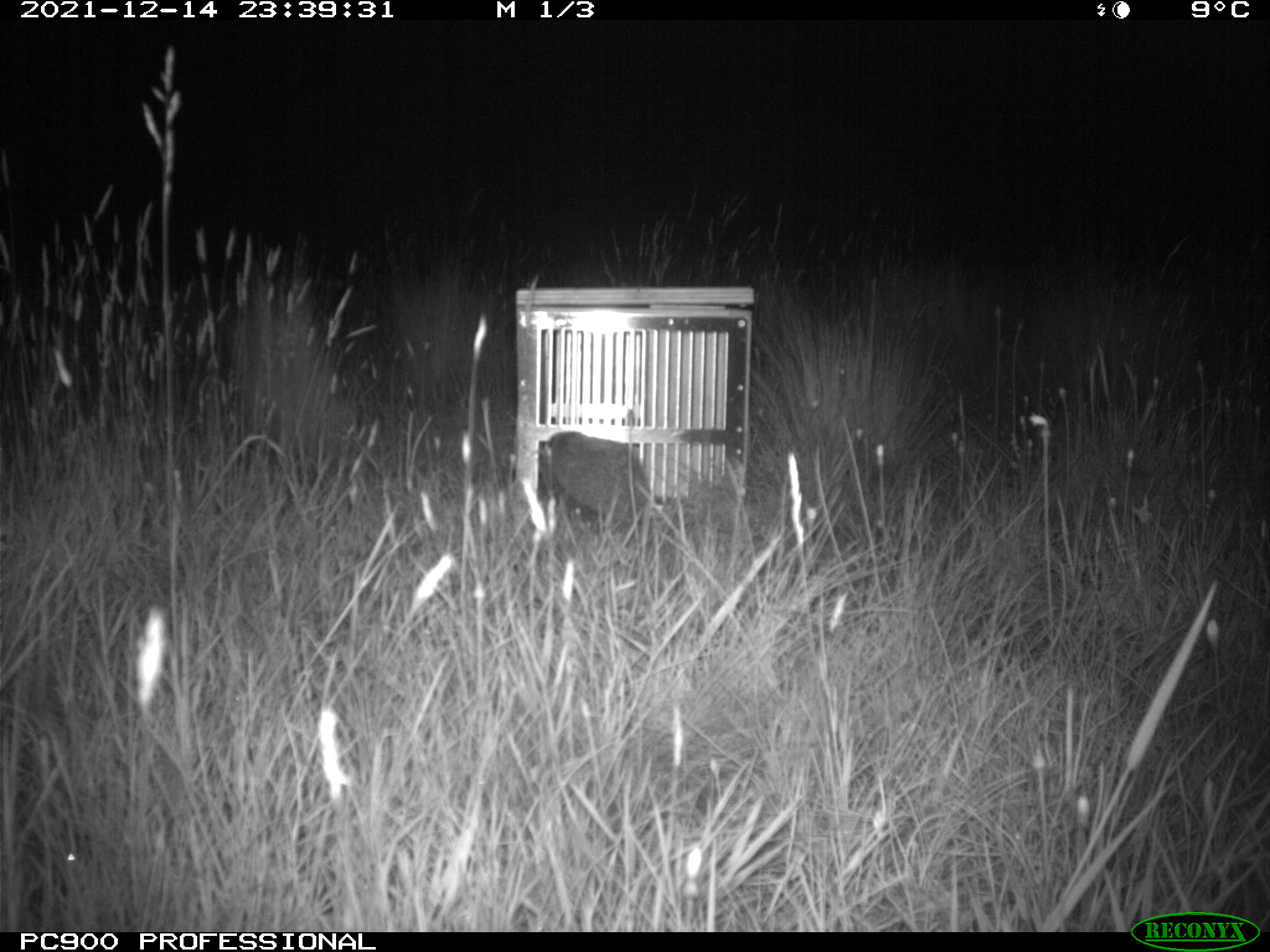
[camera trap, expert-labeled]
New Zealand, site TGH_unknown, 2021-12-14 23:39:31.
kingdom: Animalia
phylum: Chordata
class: Mammalia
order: Eulipotyphla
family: Erinaceidae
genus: Erinaceus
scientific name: Erinaceus europaeus europaeus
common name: european hedgehog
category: hedgehog